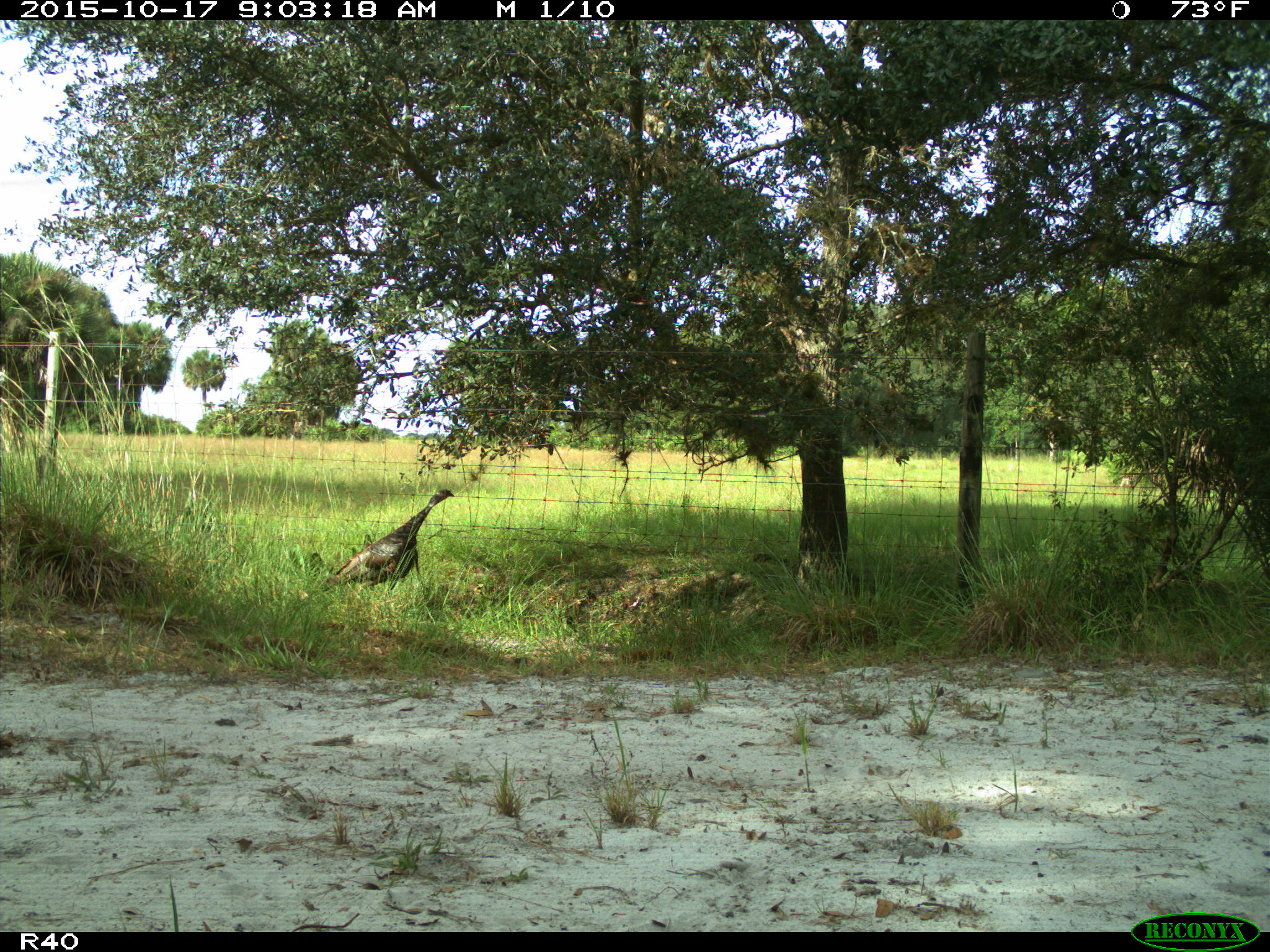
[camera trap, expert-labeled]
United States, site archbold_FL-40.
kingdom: Animalia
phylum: Chordata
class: Aves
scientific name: Aves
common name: birds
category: unidentified bird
Unidentified bird (birds) (Aves).